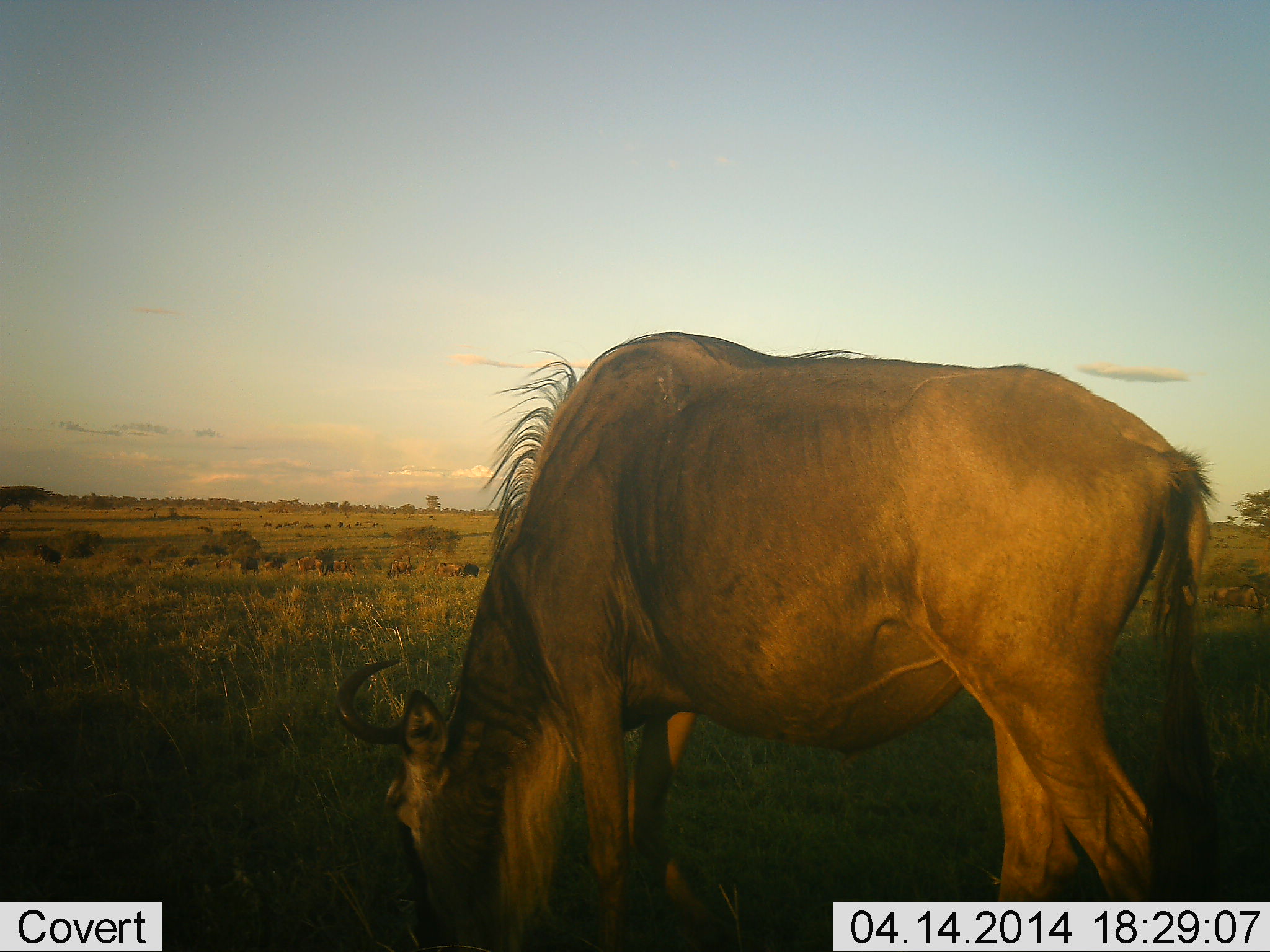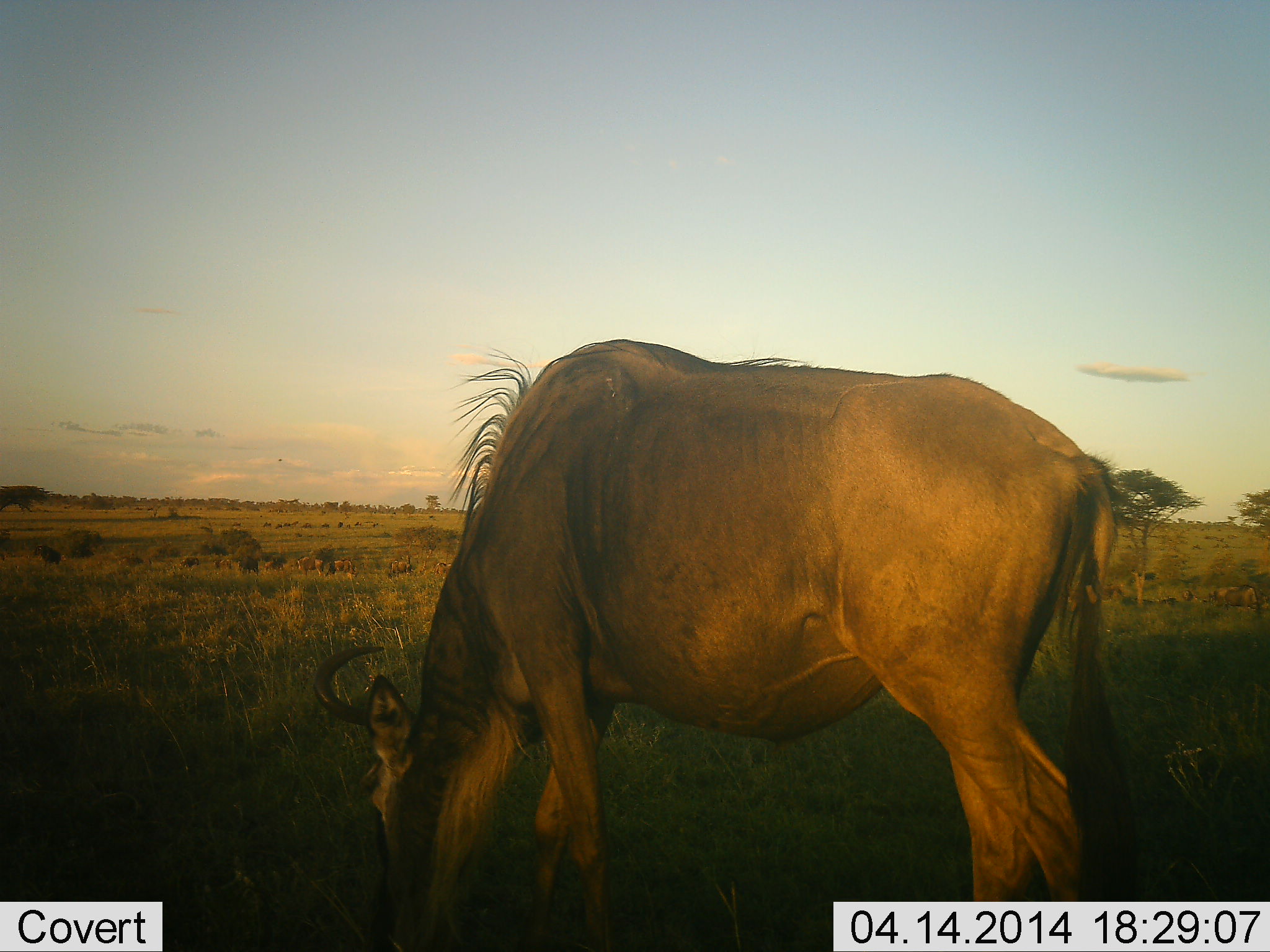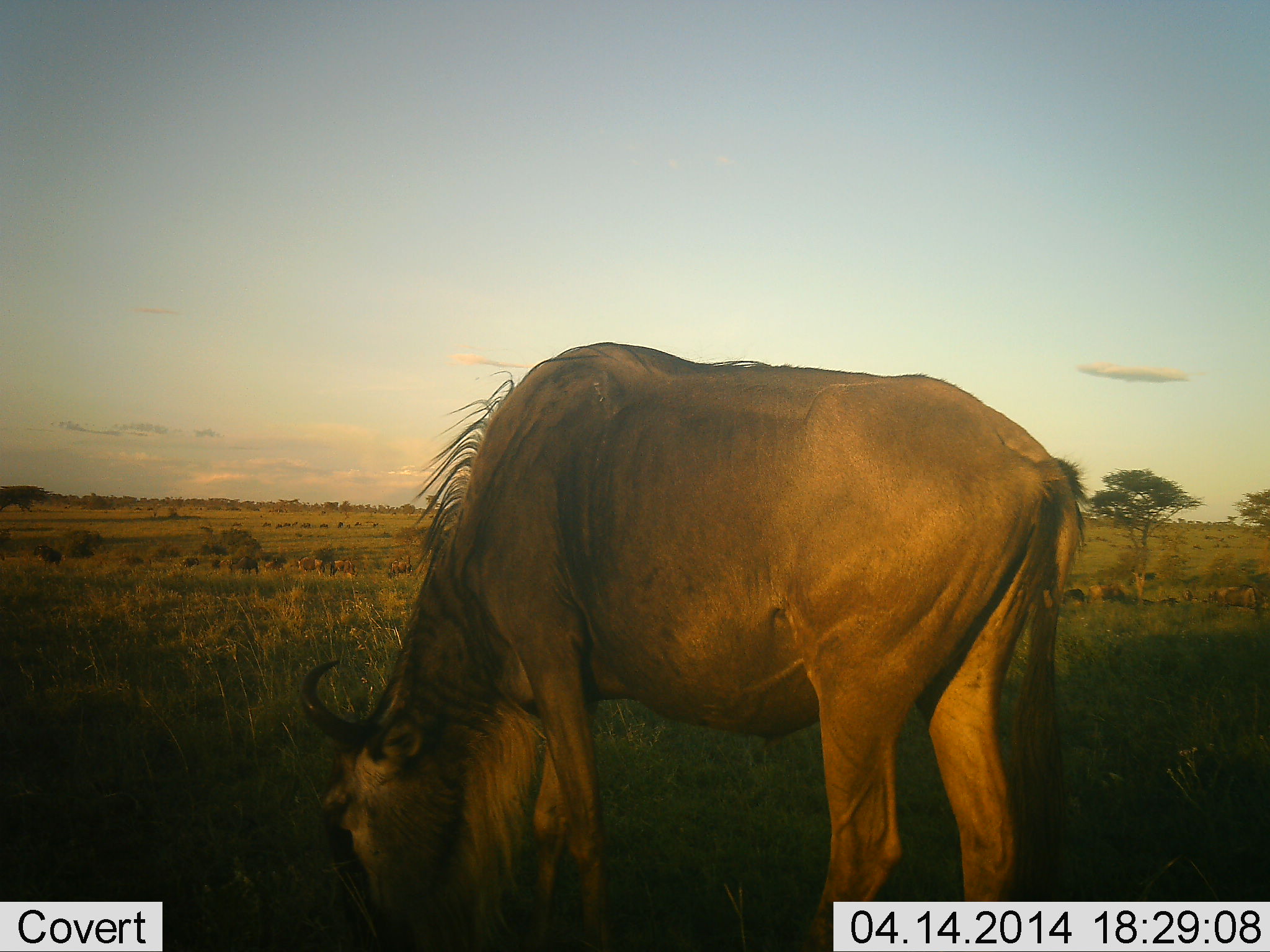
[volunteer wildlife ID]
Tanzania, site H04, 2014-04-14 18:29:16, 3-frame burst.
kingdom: Animalia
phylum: Chordata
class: Mammalia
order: Artiodactyla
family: Bovidae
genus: Connochaetes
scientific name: Connochaetes taurinus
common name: blue wildebeest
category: wildebeest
Wildebeest (blue wildebeest) (Connochaetes taurinus), count 1. Behavior (volunteer vote fractions): standing 20%, resting 0%, moving 30%, interacting 0%. Young present (vote fraction): 0%. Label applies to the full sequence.